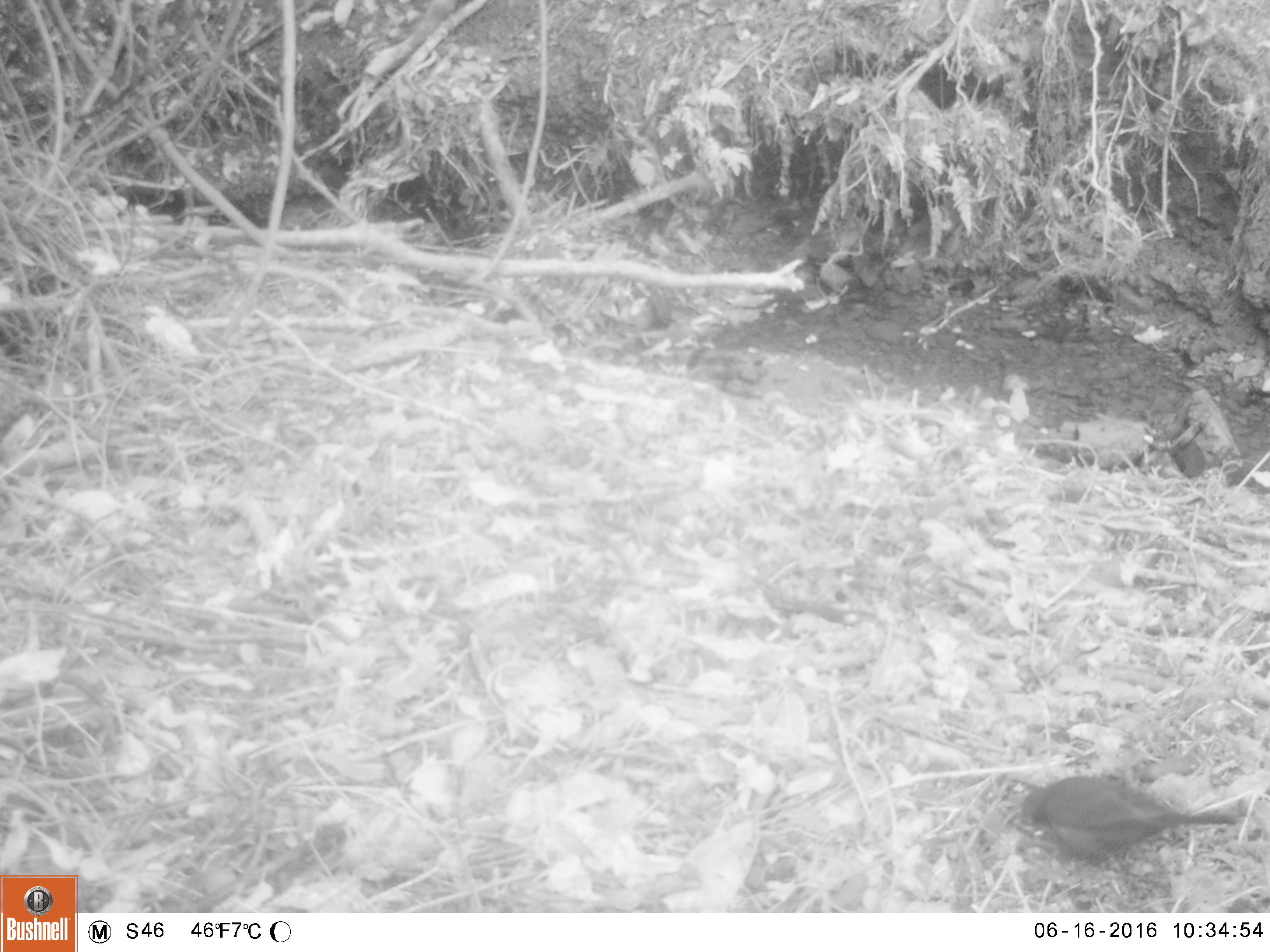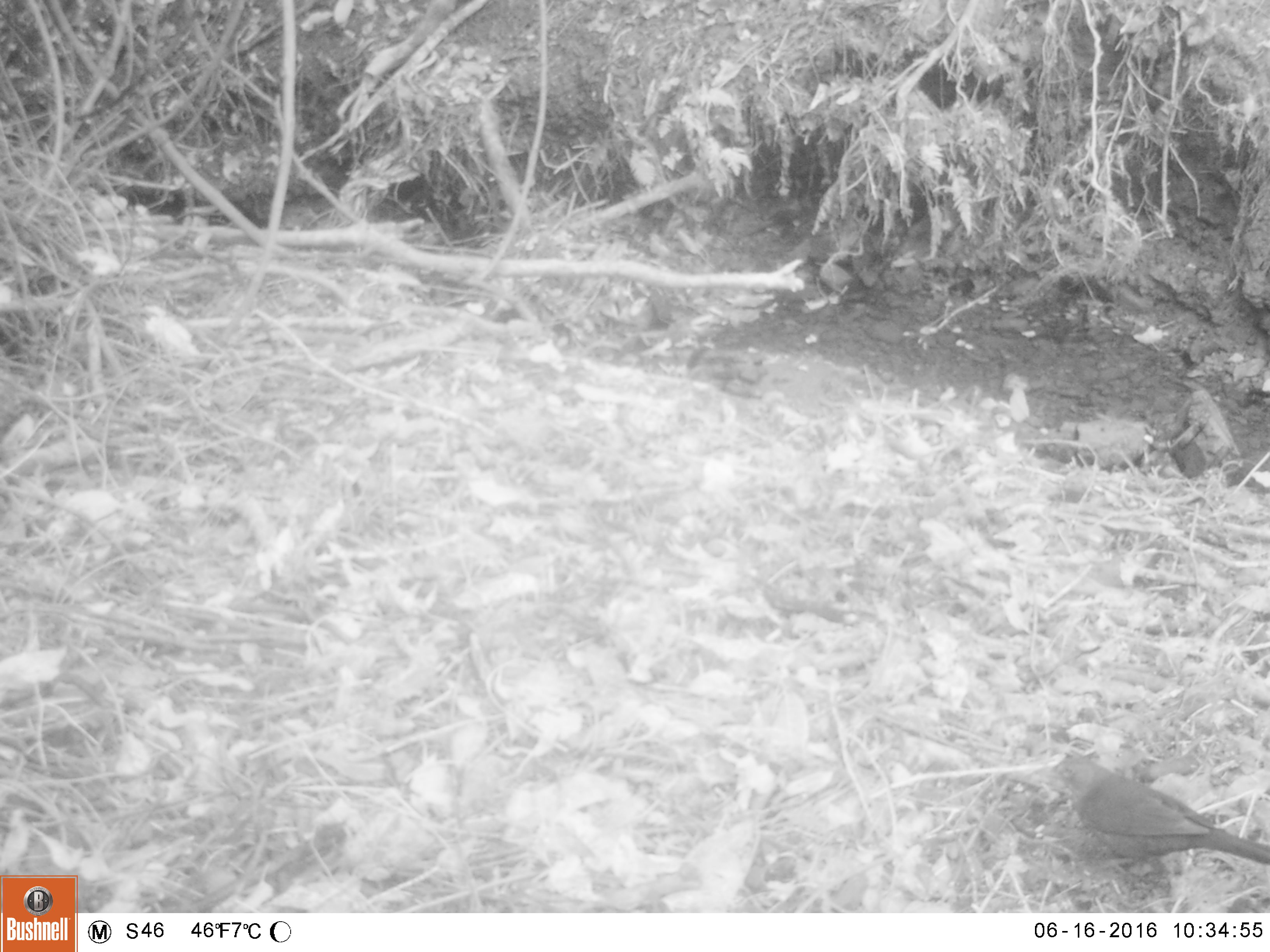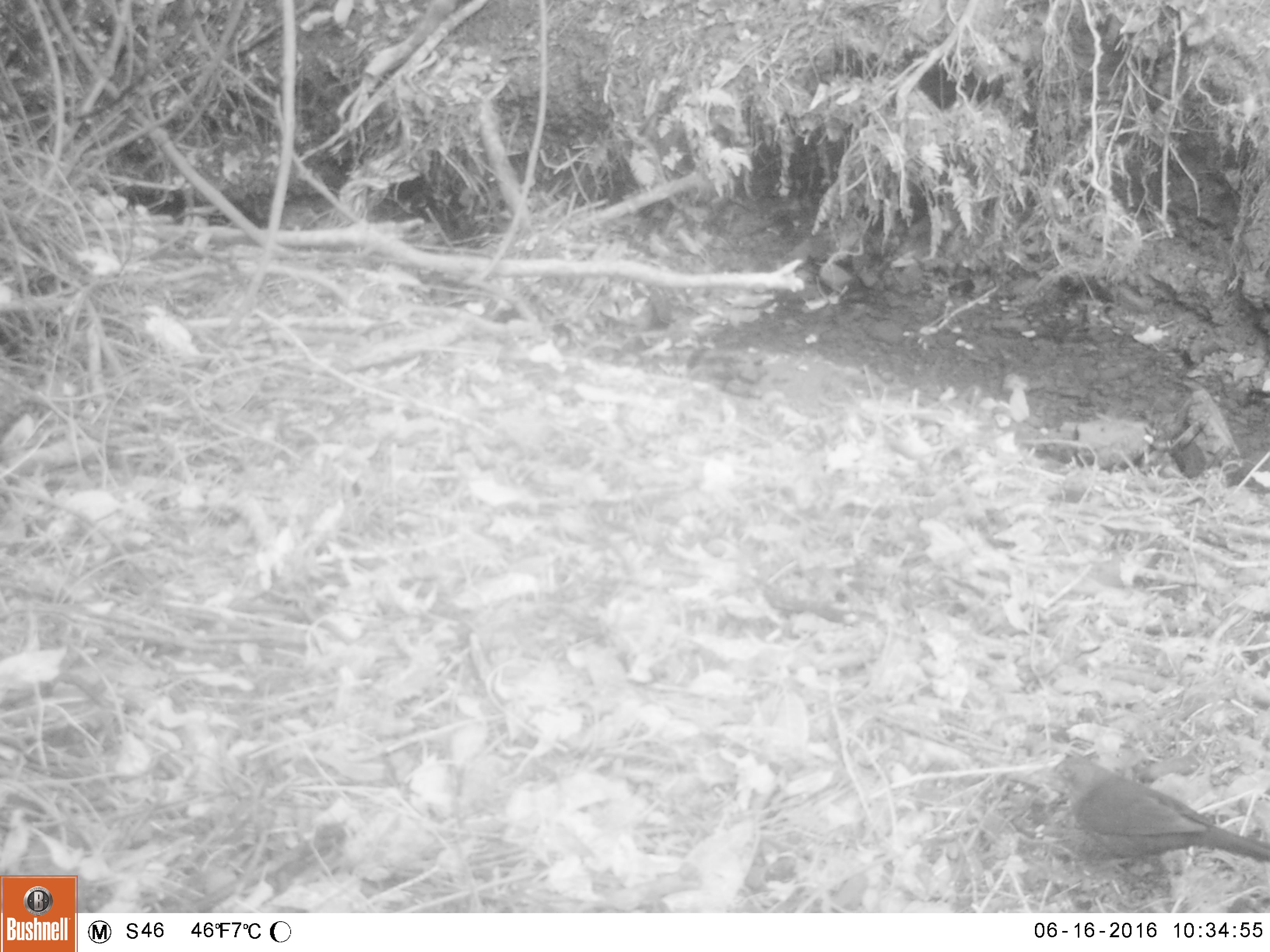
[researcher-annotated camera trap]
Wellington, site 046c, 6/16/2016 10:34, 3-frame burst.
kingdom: Animalia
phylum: Chordata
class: Aves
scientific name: Aves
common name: bird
Bird (Aves).